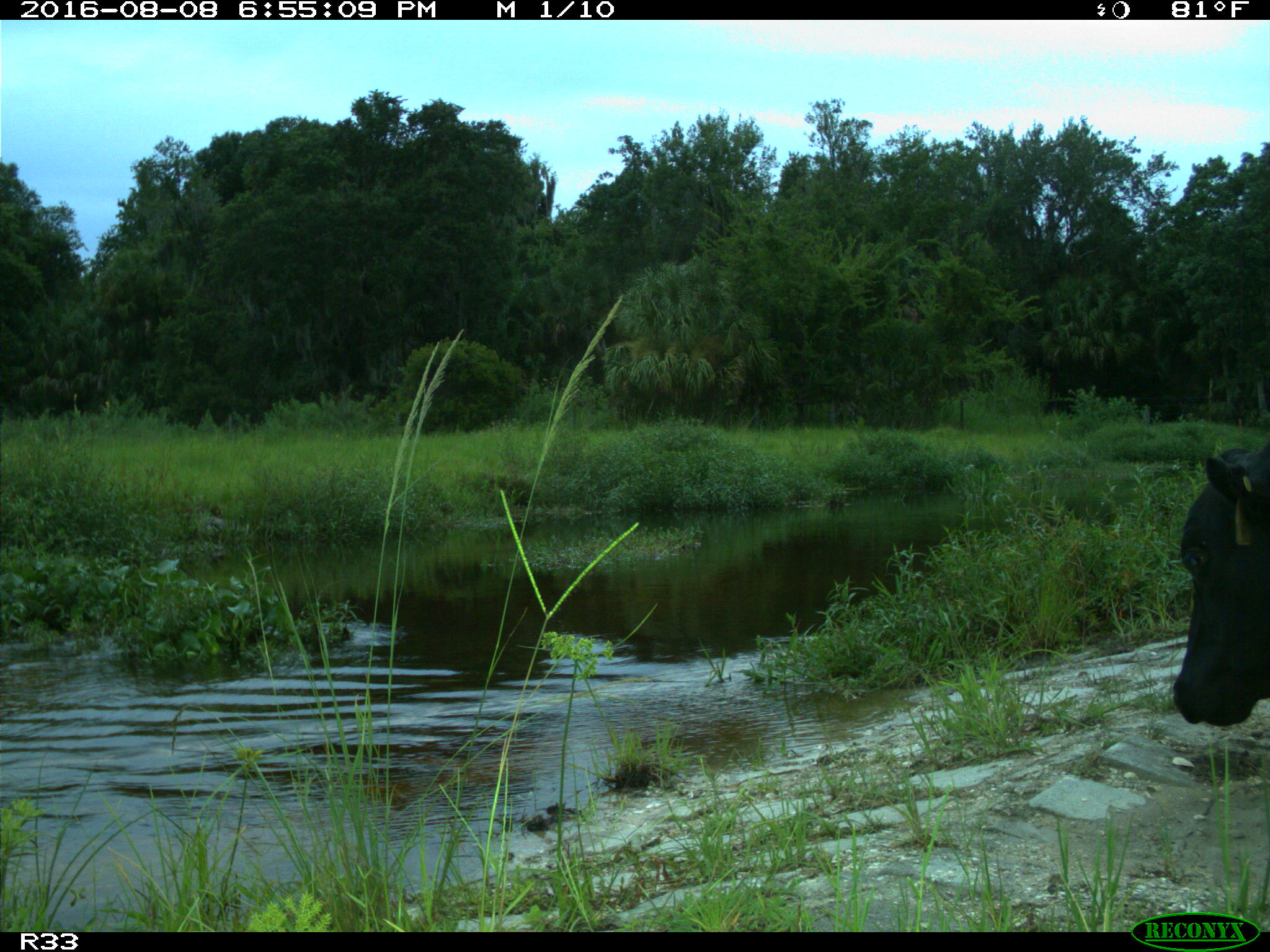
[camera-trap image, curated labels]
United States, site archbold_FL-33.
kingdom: Animalia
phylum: Chordata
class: Mammalia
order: Artiodactyla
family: Bovidae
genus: Bos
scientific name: Bos taurus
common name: domestic cow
Bos taurus (domestic cow).